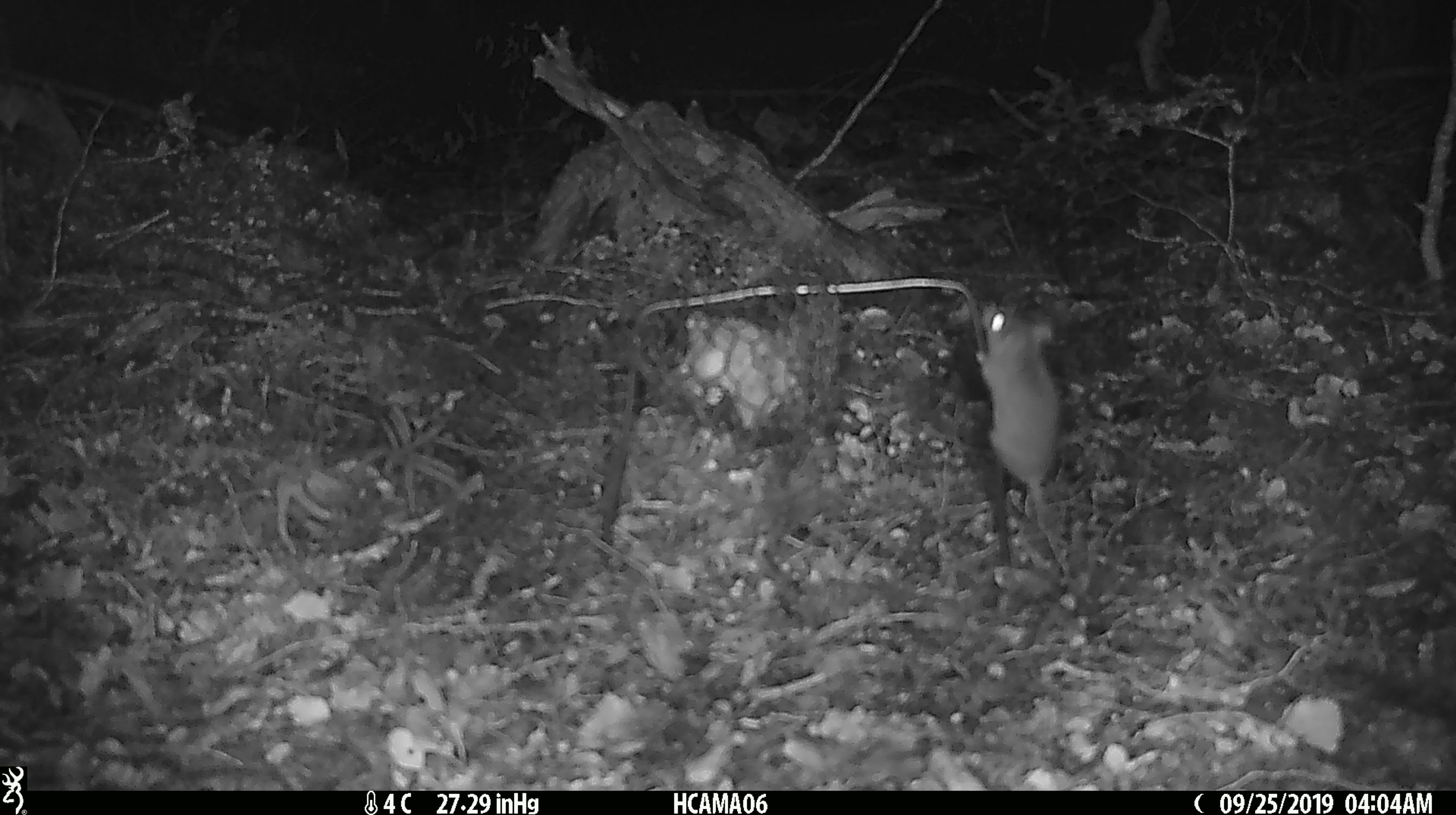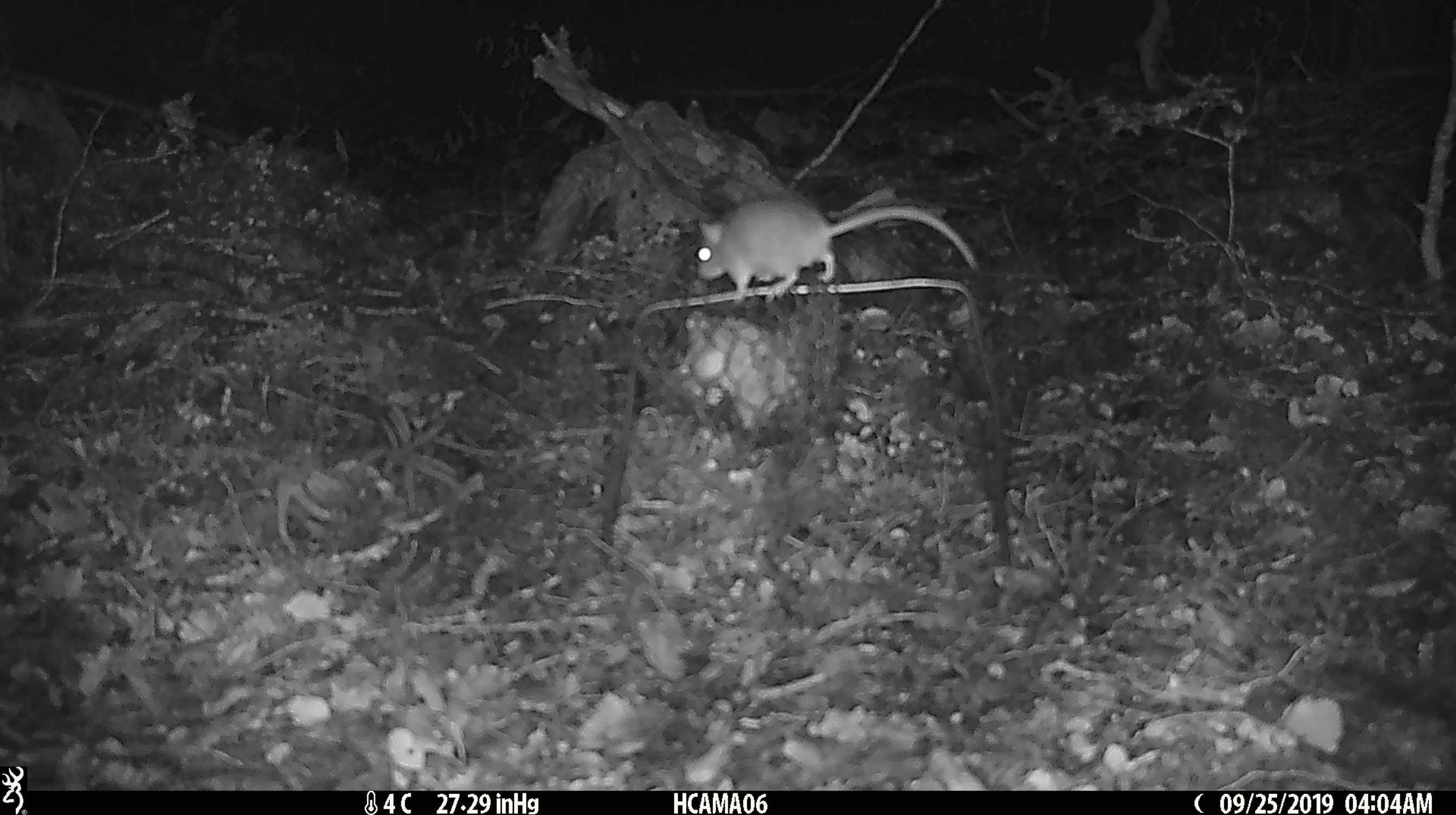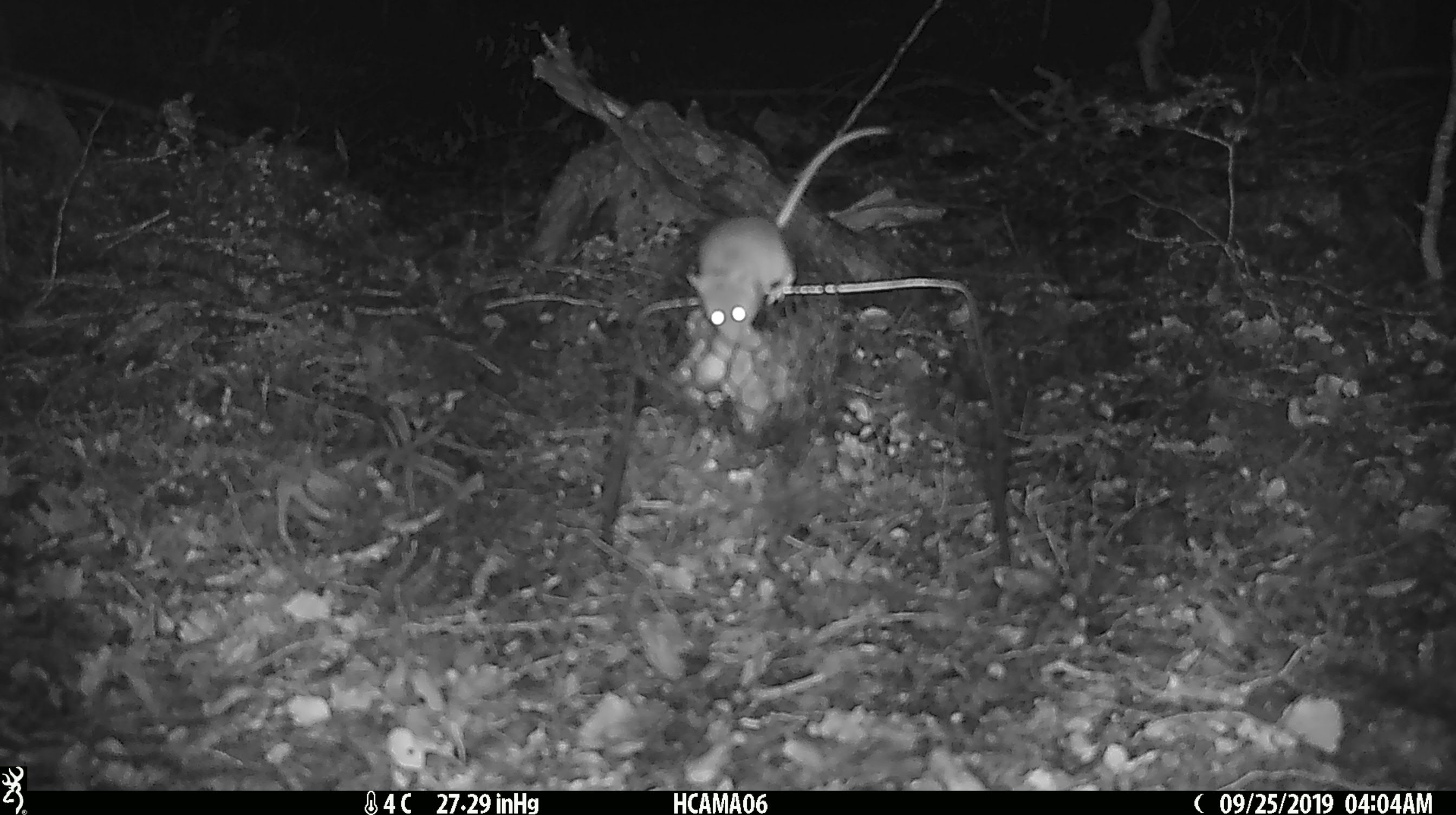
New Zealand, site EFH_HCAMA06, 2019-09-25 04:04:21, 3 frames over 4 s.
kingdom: Animalia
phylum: Chordata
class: Mammalia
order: Rodentia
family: Muridae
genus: Mus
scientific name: Mus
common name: mouse